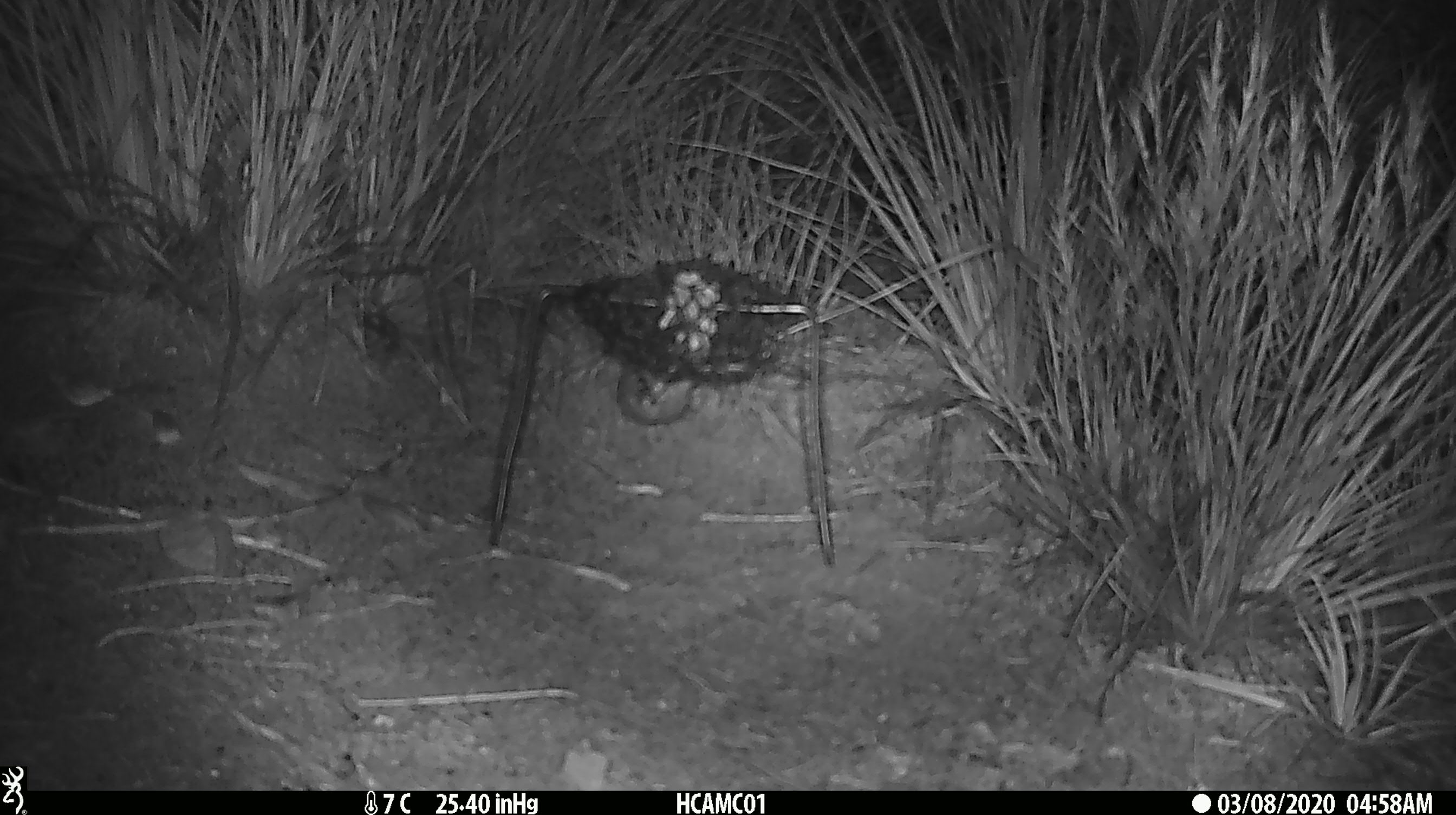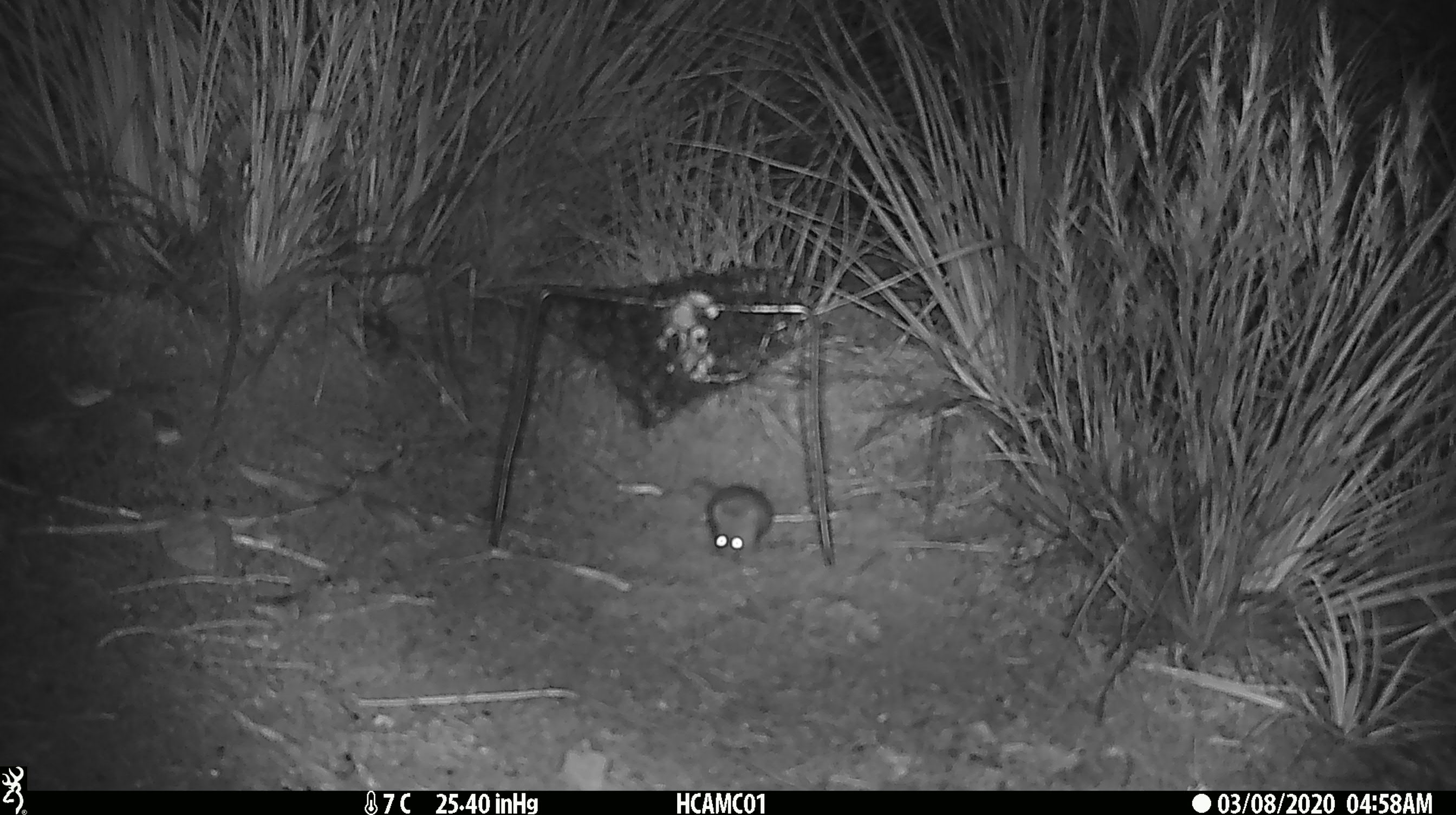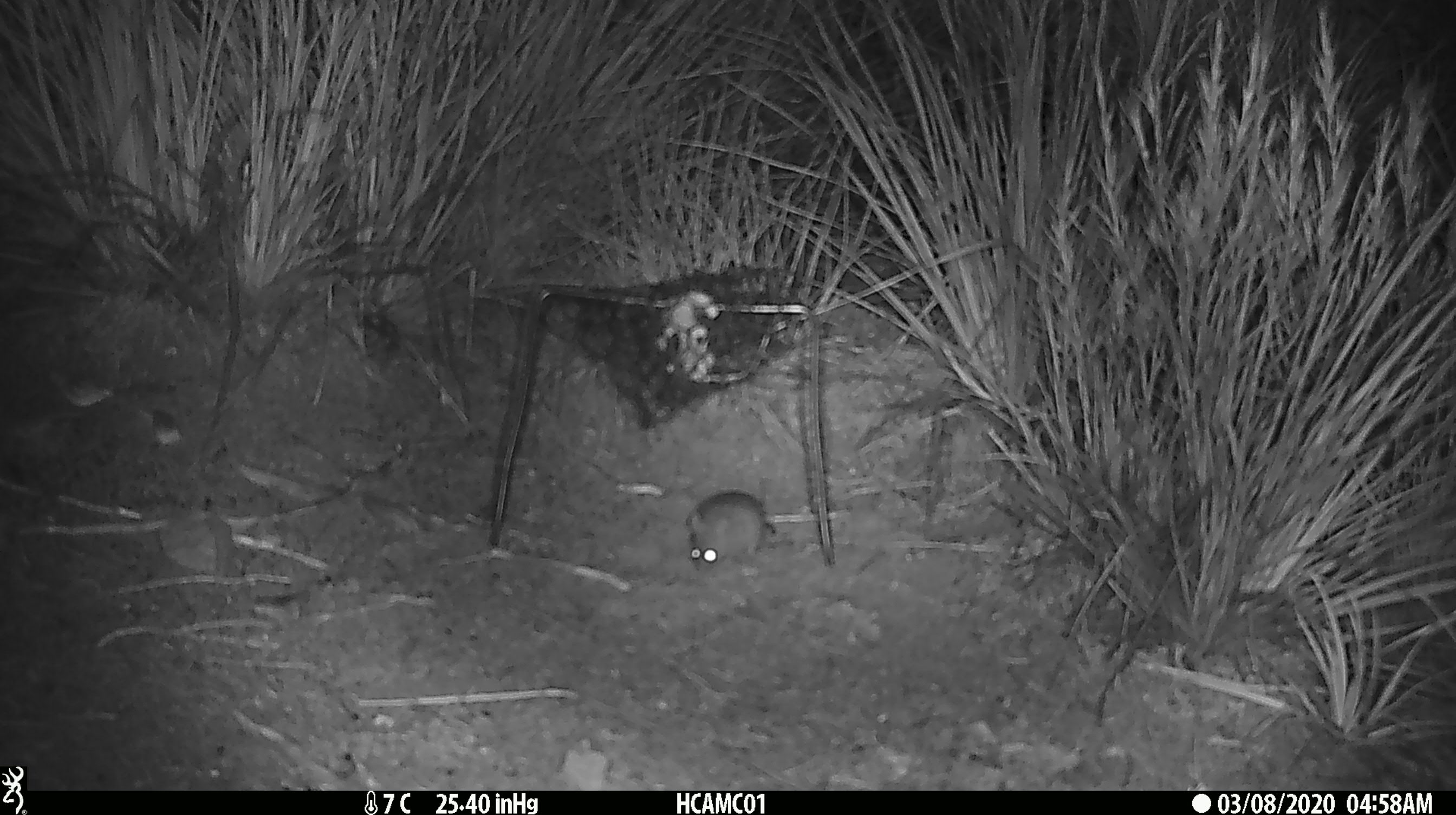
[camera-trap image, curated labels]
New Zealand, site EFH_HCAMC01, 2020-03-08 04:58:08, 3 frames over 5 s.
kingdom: Animalia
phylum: Chordata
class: Mammalia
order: Rodentia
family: Muridae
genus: Mus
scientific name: Mus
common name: mouse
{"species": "mouse (Mus)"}